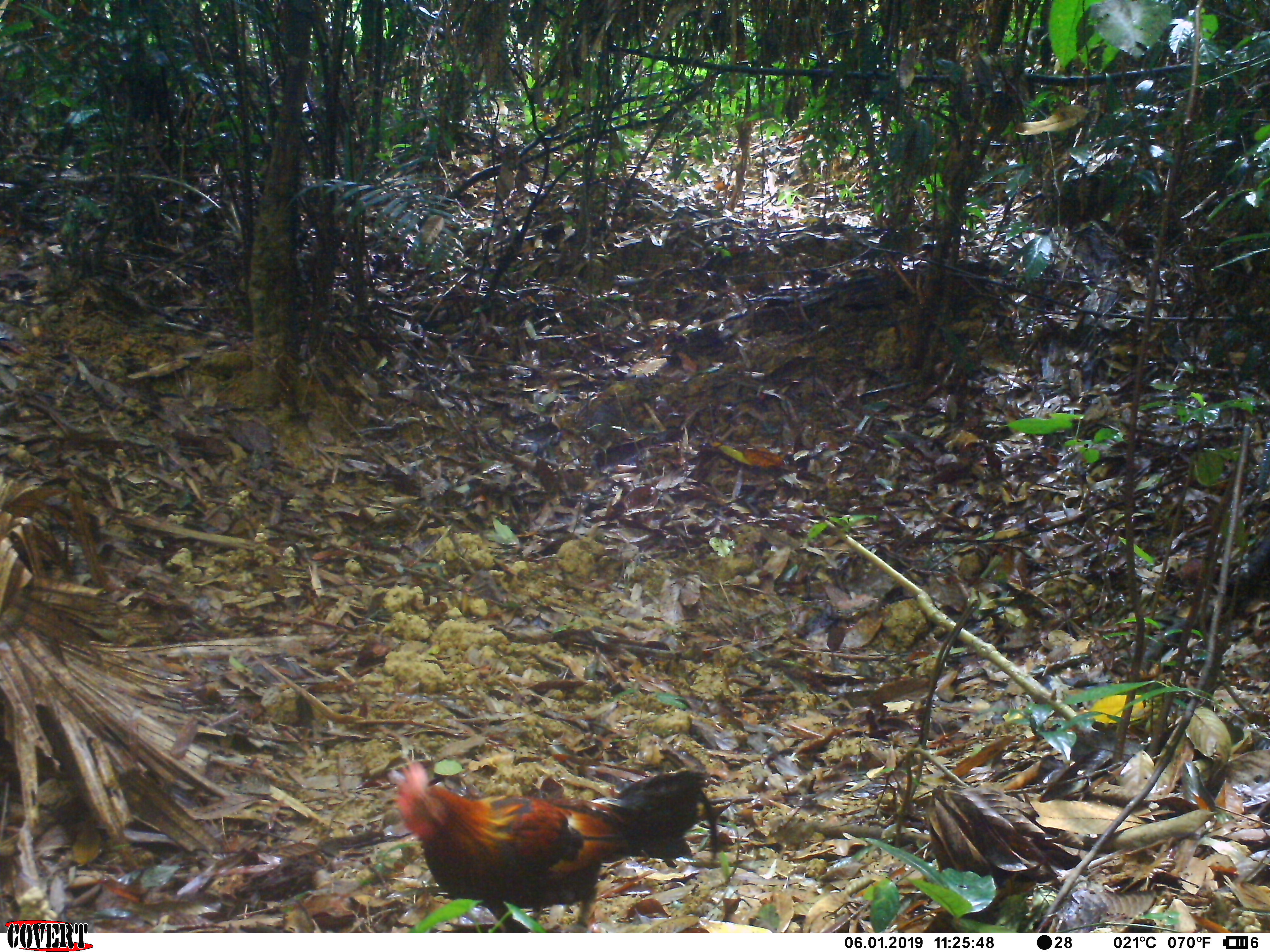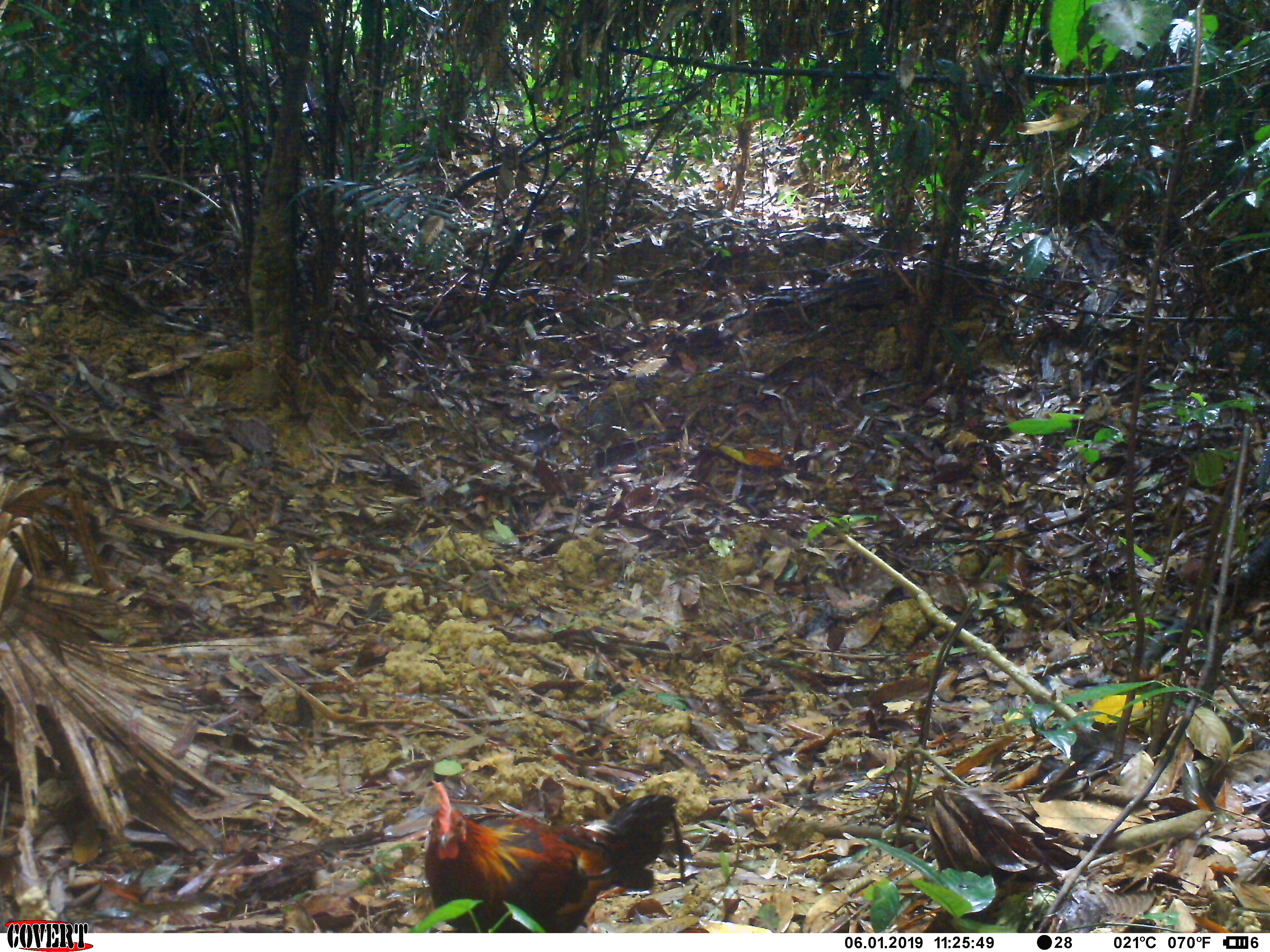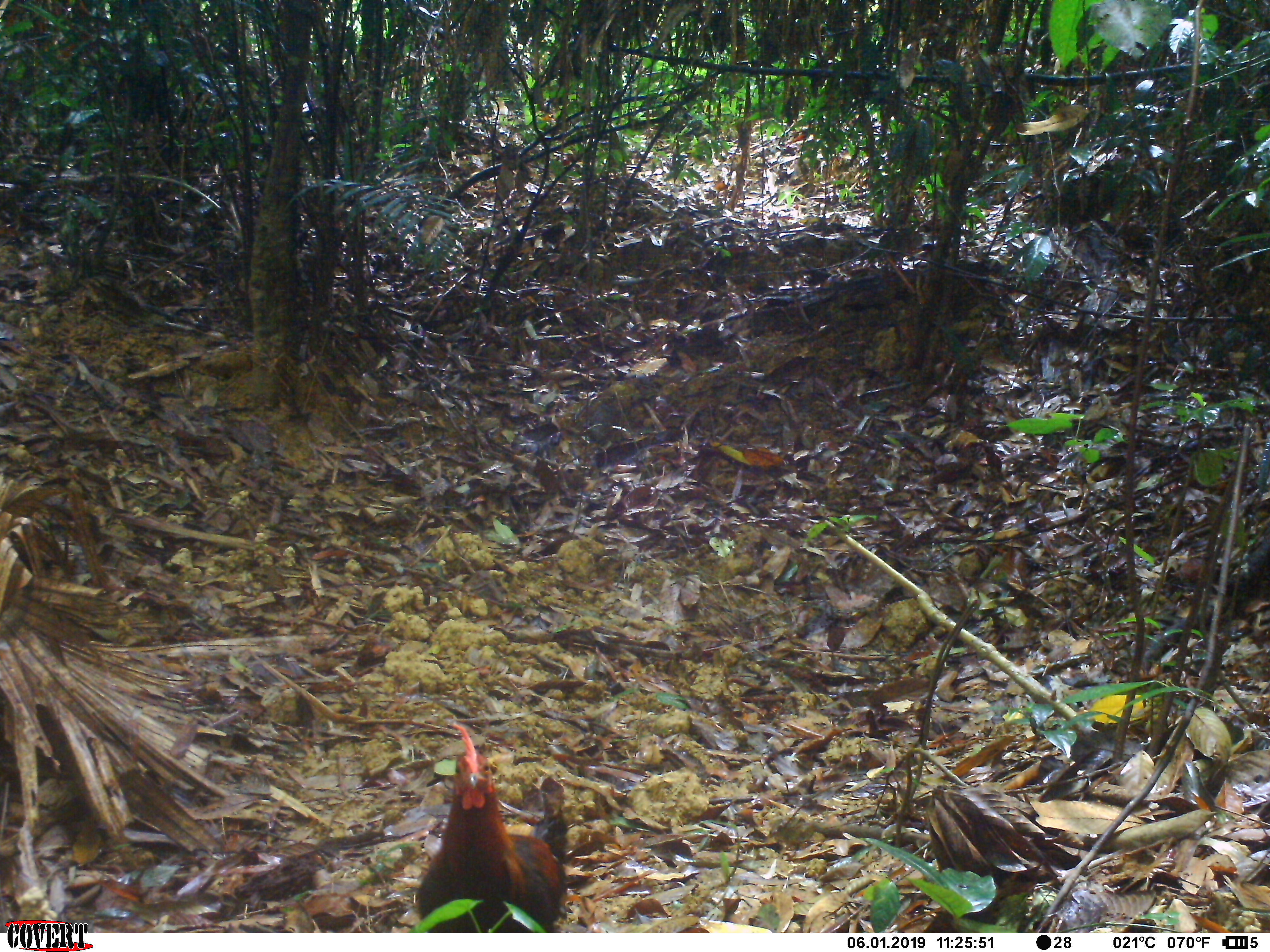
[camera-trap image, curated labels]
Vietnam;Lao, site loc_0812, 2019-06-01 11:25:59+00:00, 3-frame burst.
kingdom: Animalia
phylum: Chordata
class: Aves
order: Galliformes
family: Phasianidae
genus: Gallus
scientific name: Gallus gallus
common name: red junglefowl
Red junglefowl (Gallus gallus). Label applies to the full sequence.